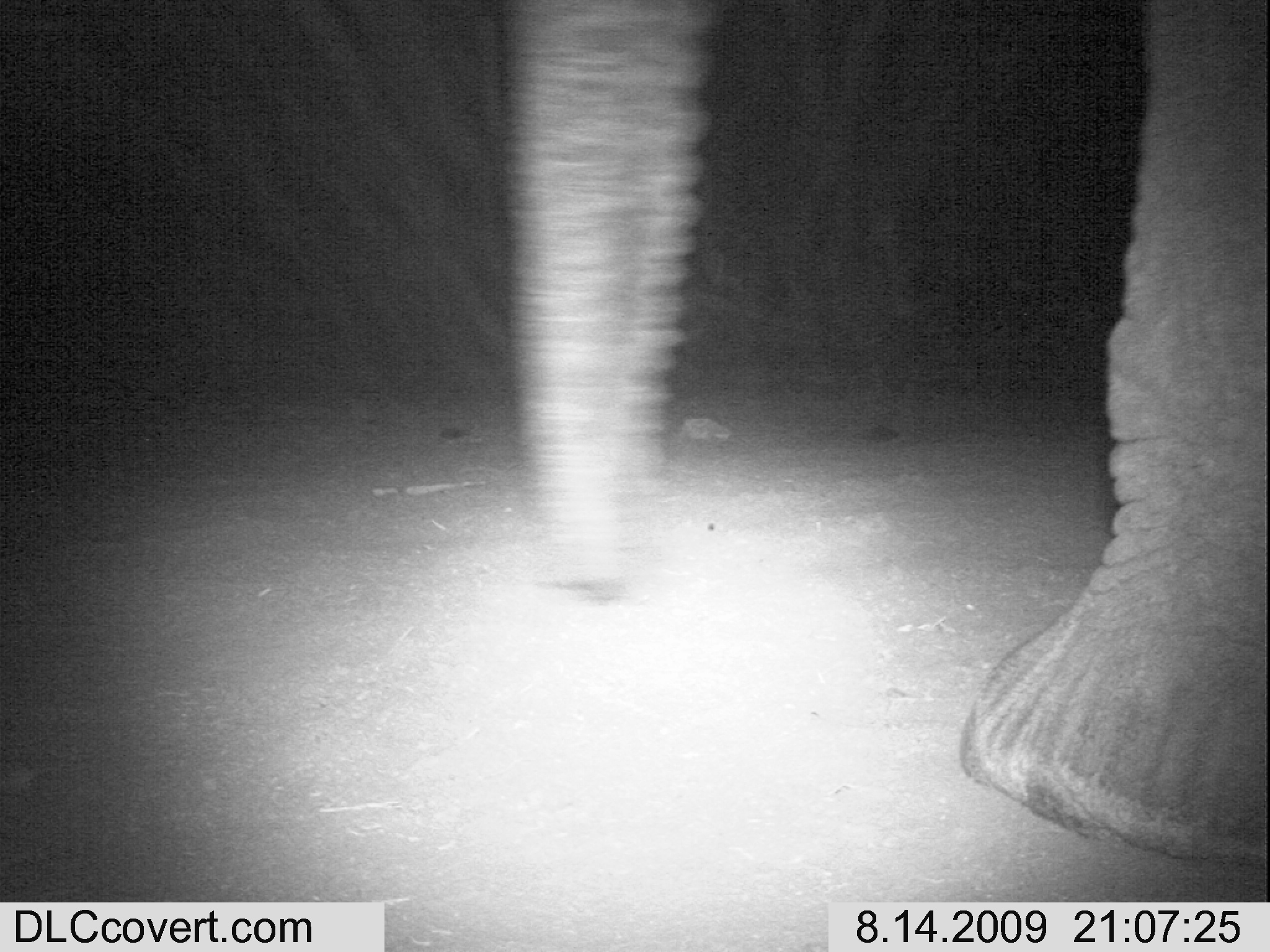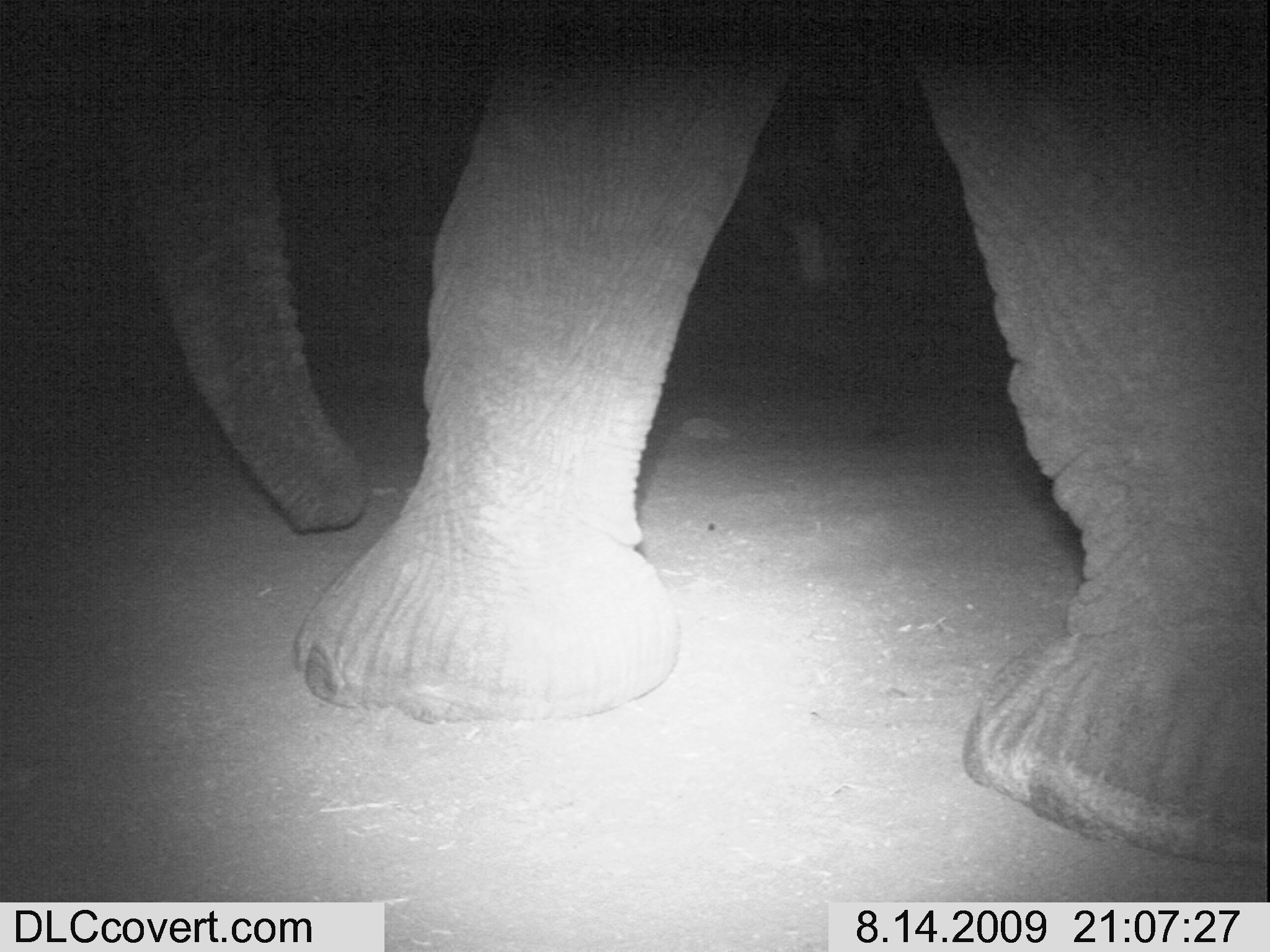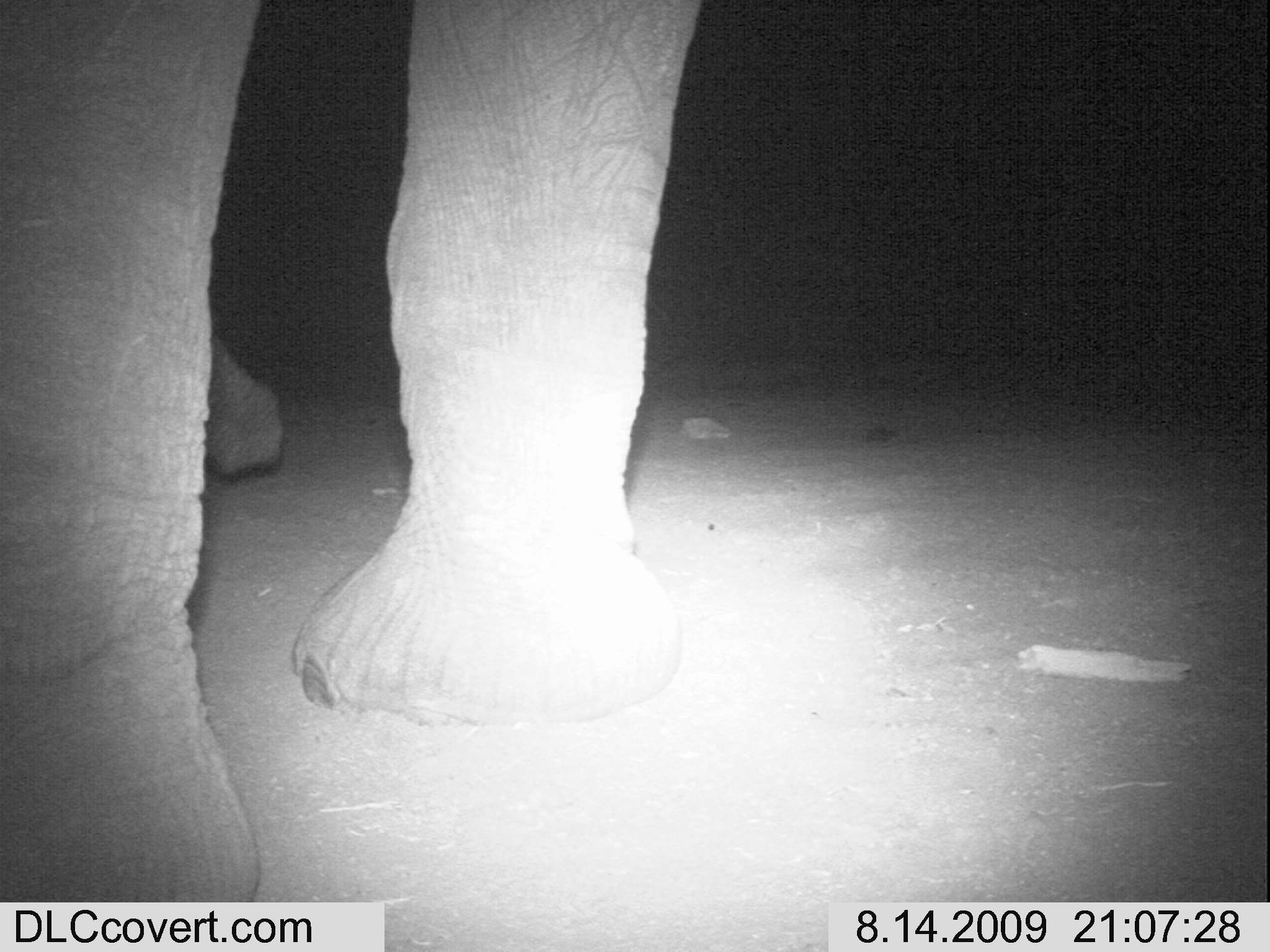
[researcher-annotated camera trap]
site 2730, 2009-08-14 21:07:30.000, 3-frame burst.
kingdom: Animalia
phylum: Chordata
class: Mammalia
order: Proboscidea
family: Elephantidae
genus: Loxodonta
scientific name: Loxodonta africana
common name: african bush elephant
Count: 1.